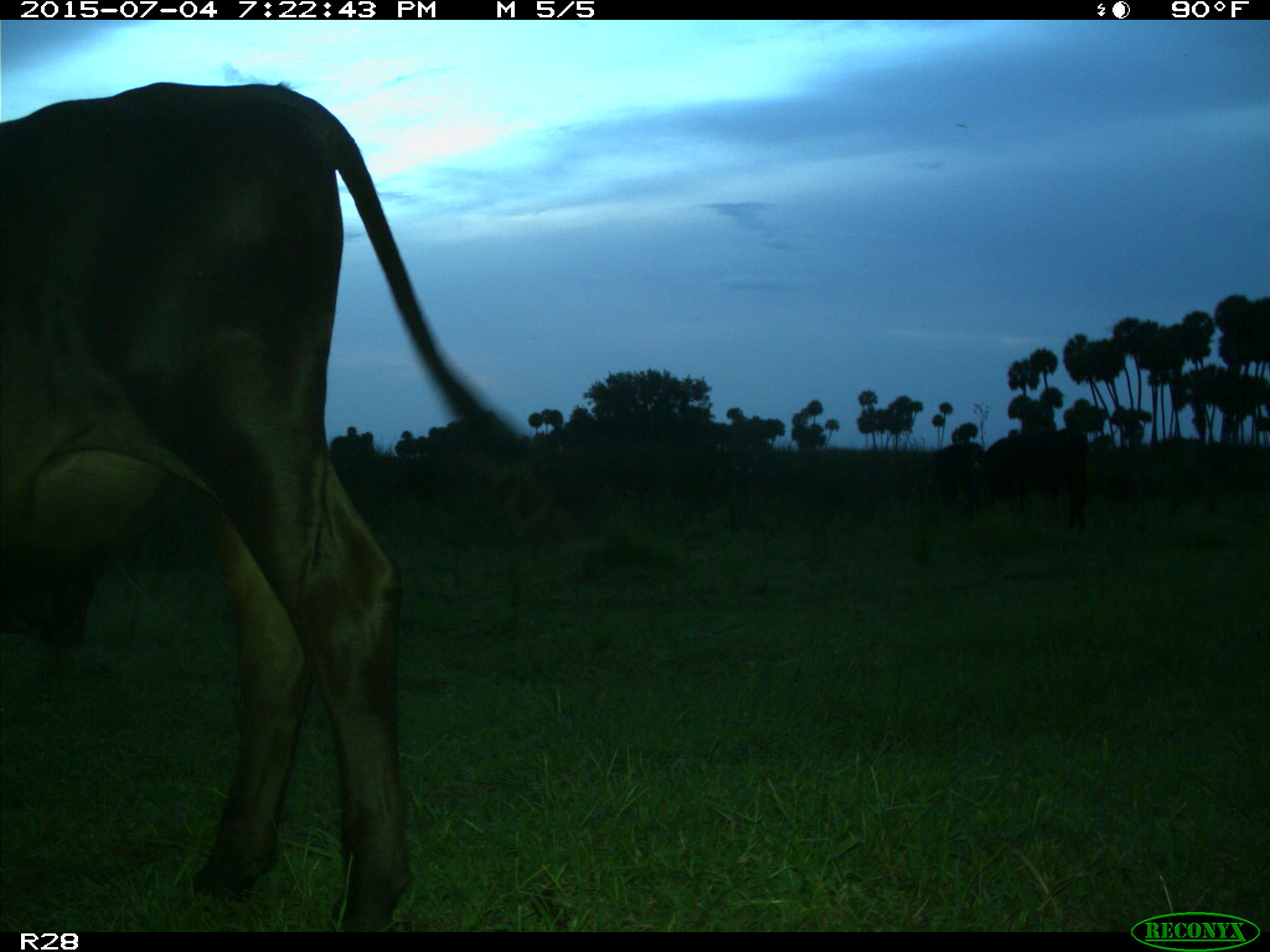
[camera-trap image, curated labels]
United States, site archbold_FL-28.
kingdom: Animalia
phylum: Chordata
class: Mammalia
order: Artiodactyla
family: Bovidae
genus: Bos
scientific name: Bos taurus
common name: domestic cow